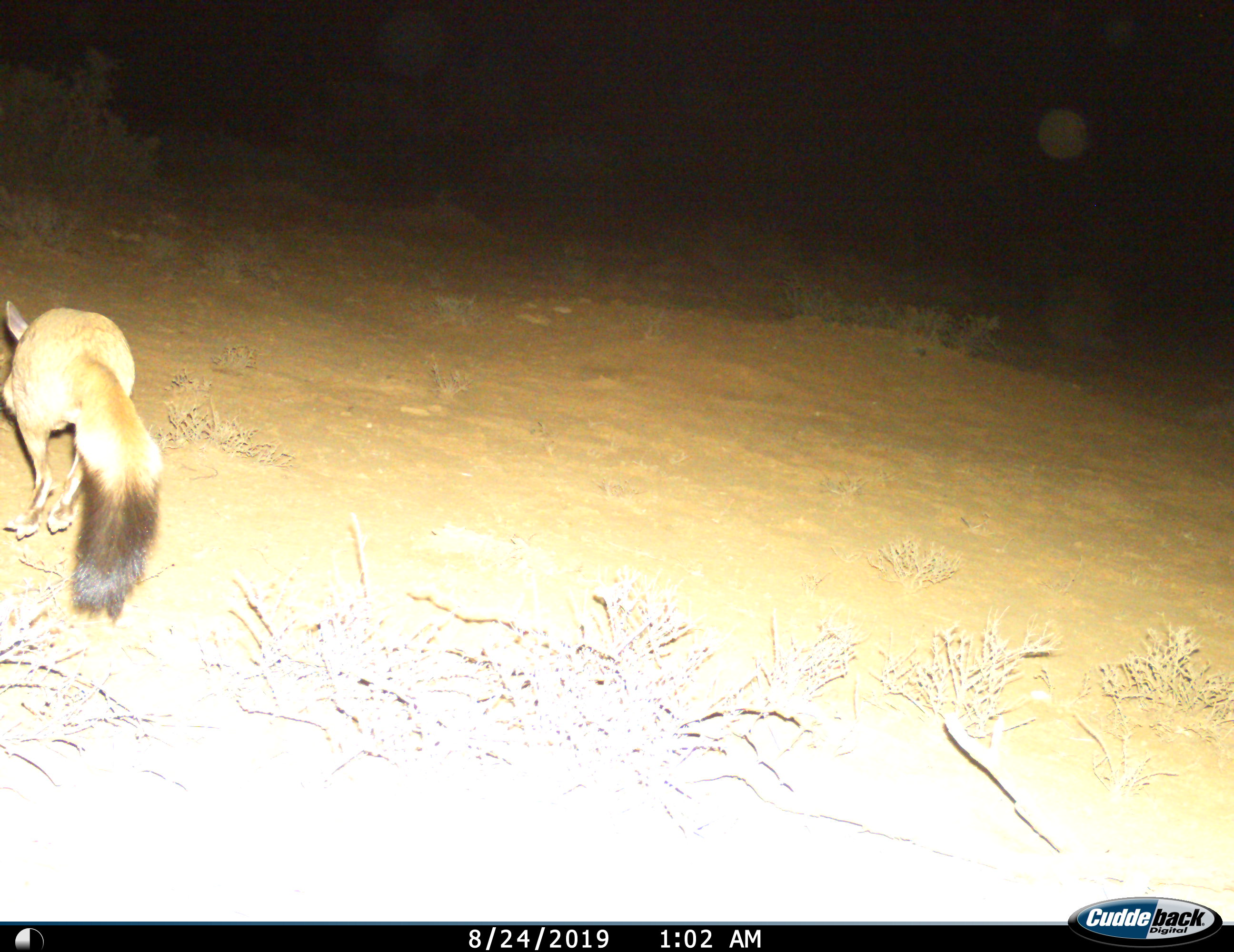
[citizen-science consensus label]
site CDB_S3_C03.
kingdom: Animalia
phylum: Chordata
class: Mammalia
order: Rodentia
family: Pedetidae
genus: Pedetes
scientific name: Pedetes capensis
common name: springhare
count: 1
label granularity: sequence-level